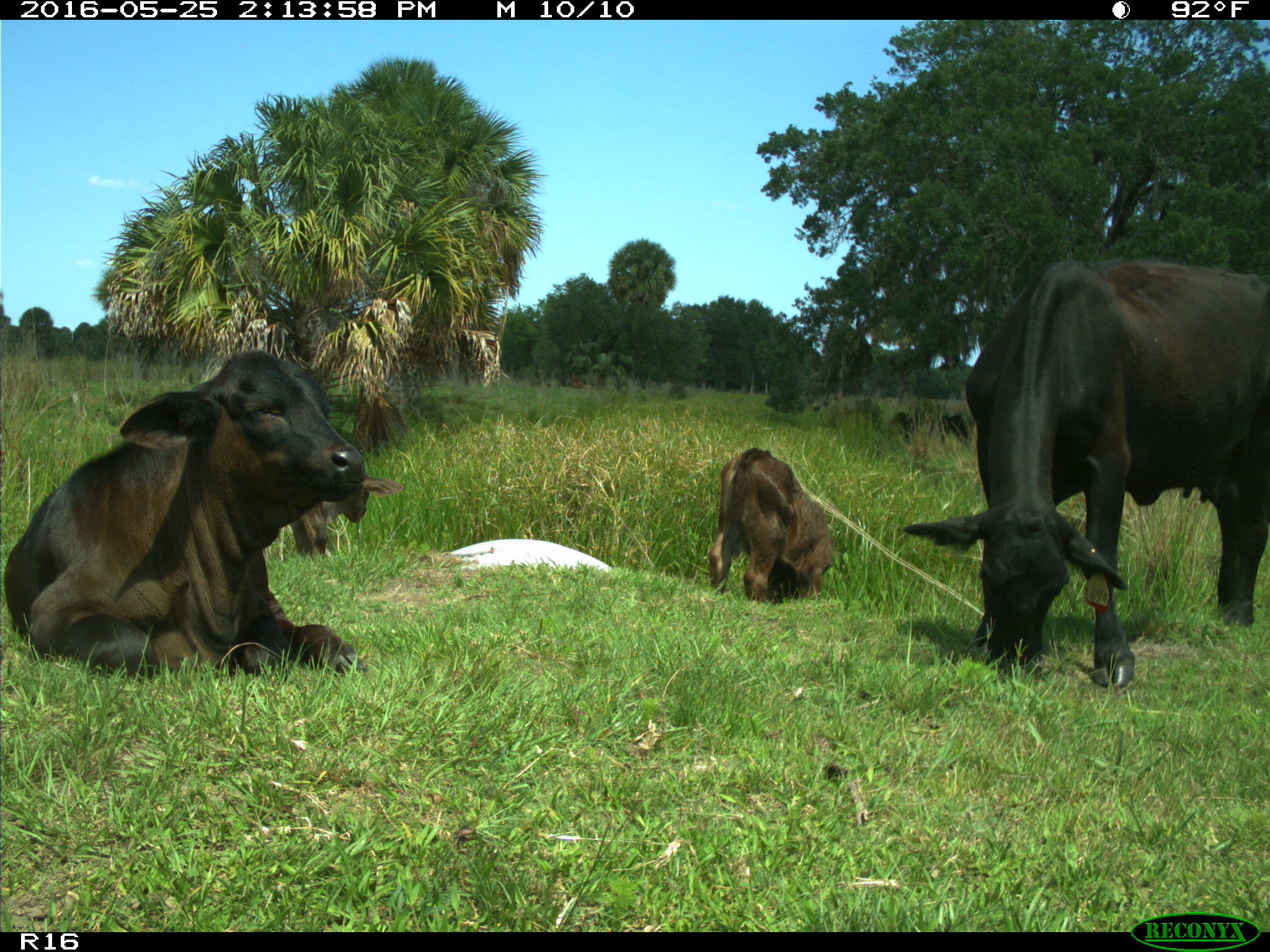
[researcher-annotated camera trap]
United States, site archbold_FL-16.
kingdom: Animalia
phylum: Chordata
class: Mammalia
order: Artiodactyla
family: Bovidae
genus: Bos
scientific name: Bos taurus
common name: domestic cow